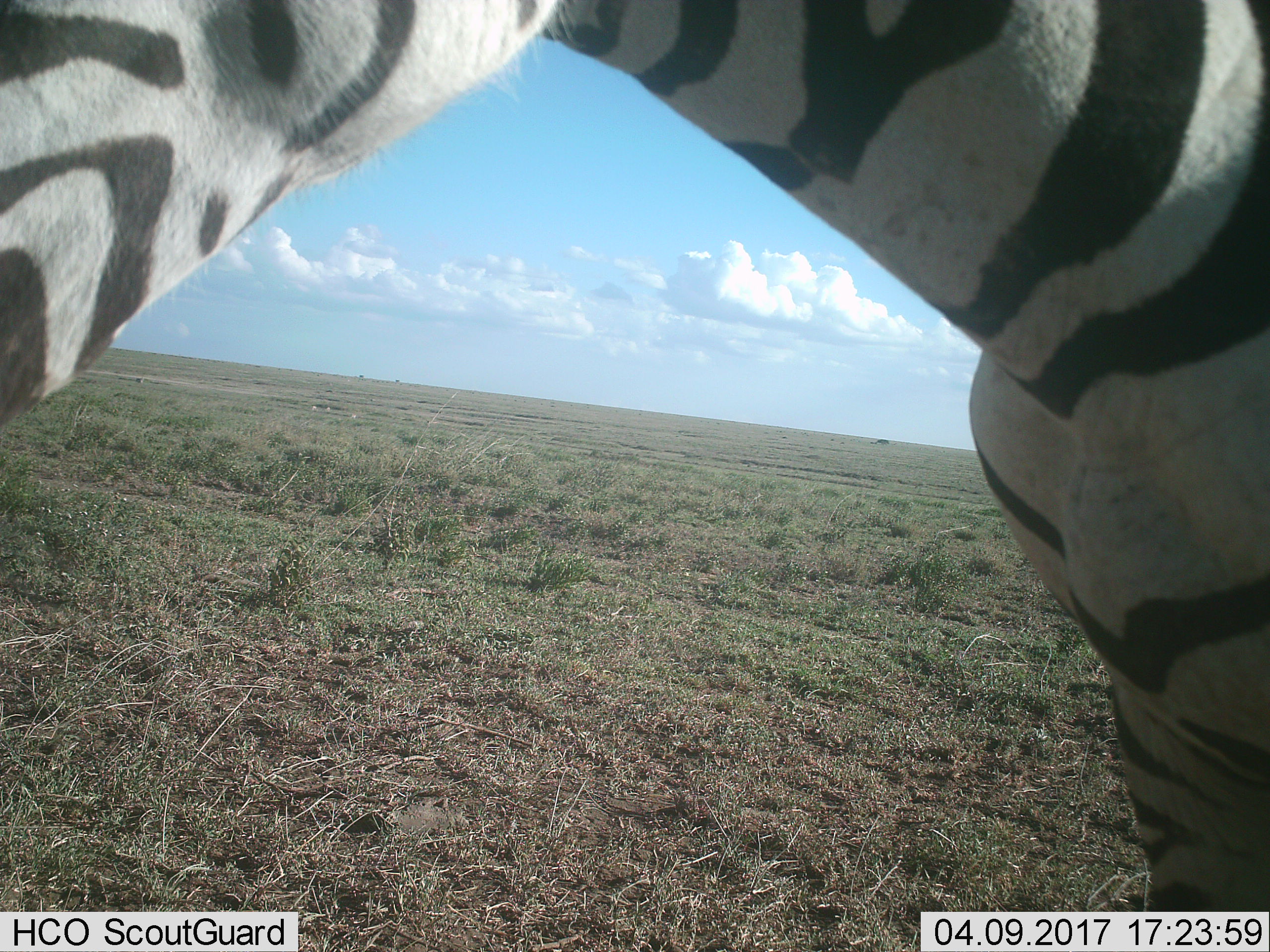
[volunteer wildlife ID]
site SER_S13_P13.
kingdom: Animalia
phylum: Chordata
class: Mammalia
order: Perissodactyla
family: Equidae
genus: Equus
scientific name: Equus quagga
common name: plains zebra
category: zebraplains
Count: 1.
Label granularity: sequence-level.